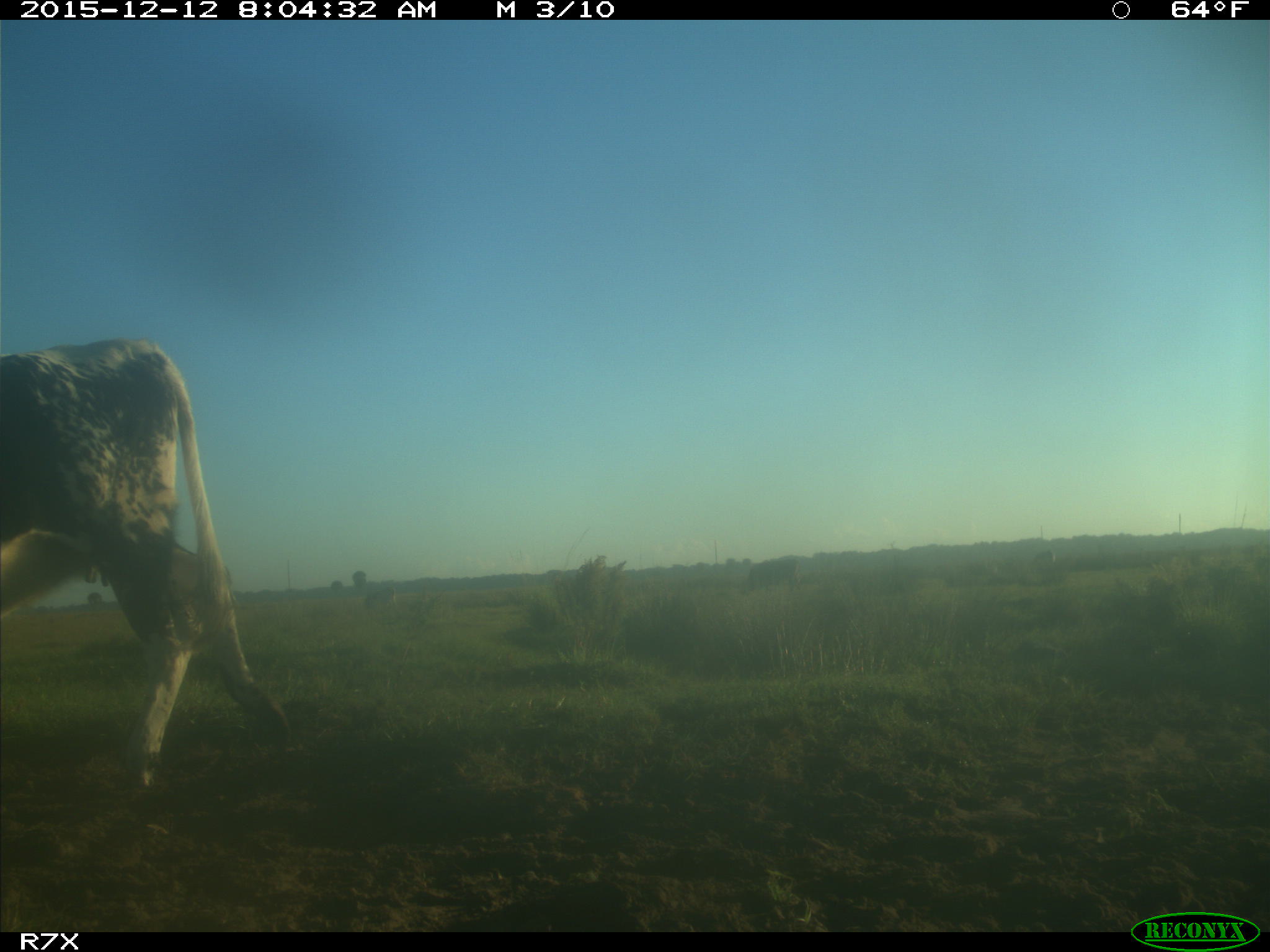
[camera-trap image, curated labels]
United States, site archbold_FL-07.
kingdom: Animalia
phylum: Chordata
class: Mammalia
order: Artiodactyla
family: Bovidae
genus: Bos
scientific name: Bos taurus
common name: domestic cow